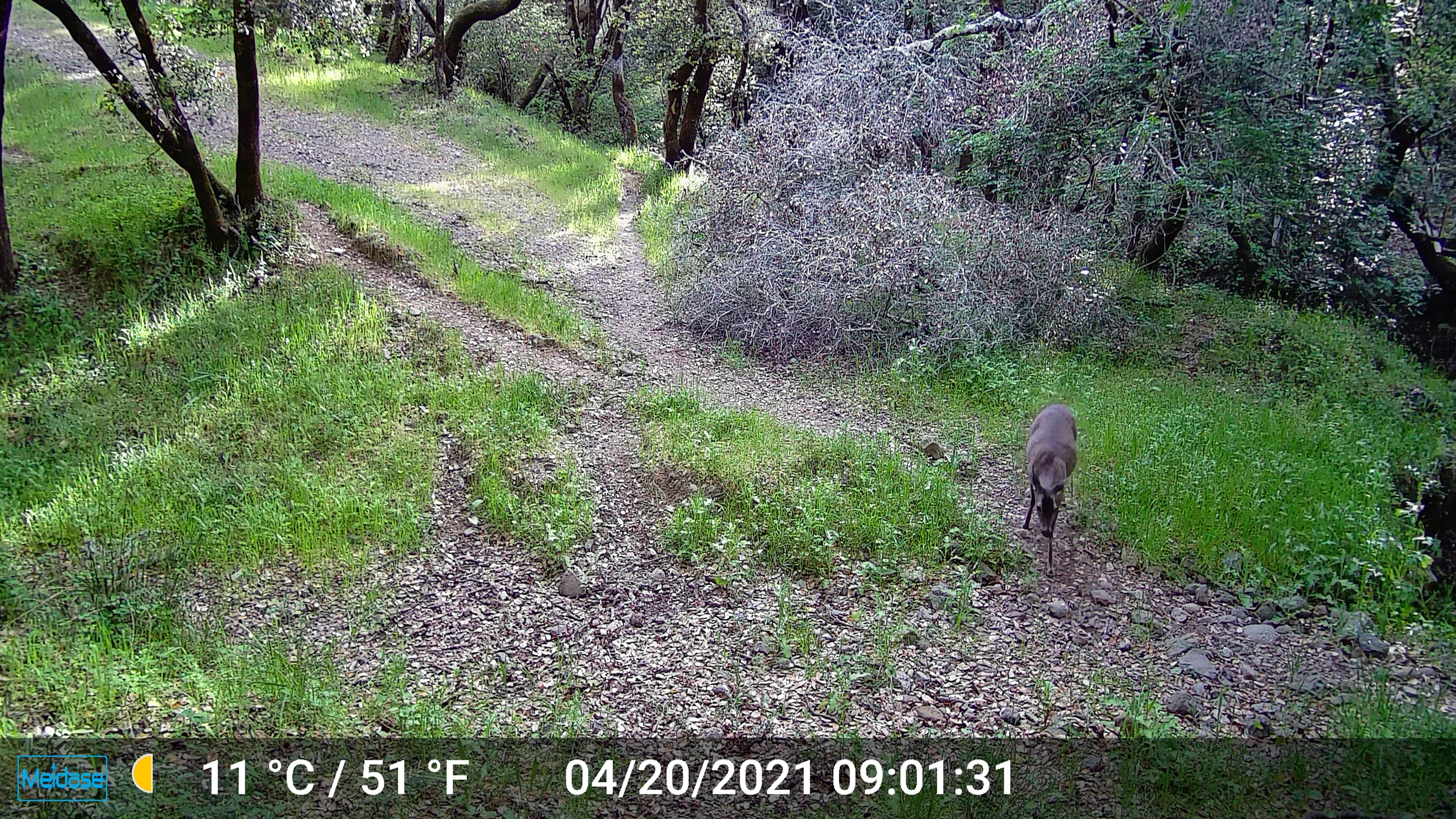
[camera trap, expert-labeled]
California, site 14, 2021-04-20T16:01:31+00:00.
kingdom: Animalia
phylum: Chordata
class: Mammalia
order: Artiodactyla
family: Cervidae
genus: Odocoileus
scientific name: Odocoileus hemionus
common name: mule deer